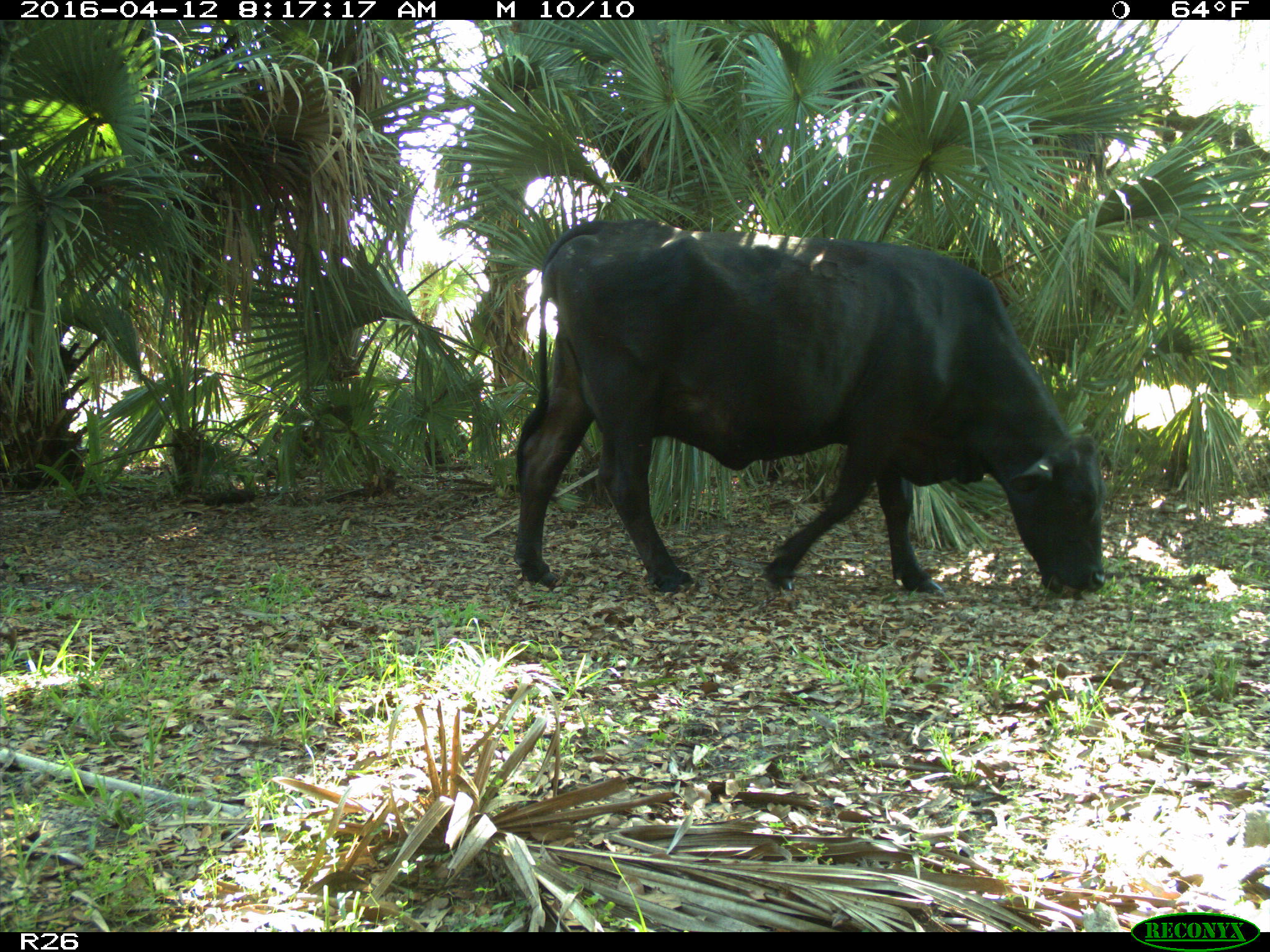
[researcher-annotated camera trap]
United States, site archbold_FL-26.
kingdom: Animalia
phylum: Chordata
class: Mammalia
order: Artiodactyla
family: Bovidae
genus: Bos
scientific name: Bos taurus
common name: domestic cow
Bos taurus (domestic cow).